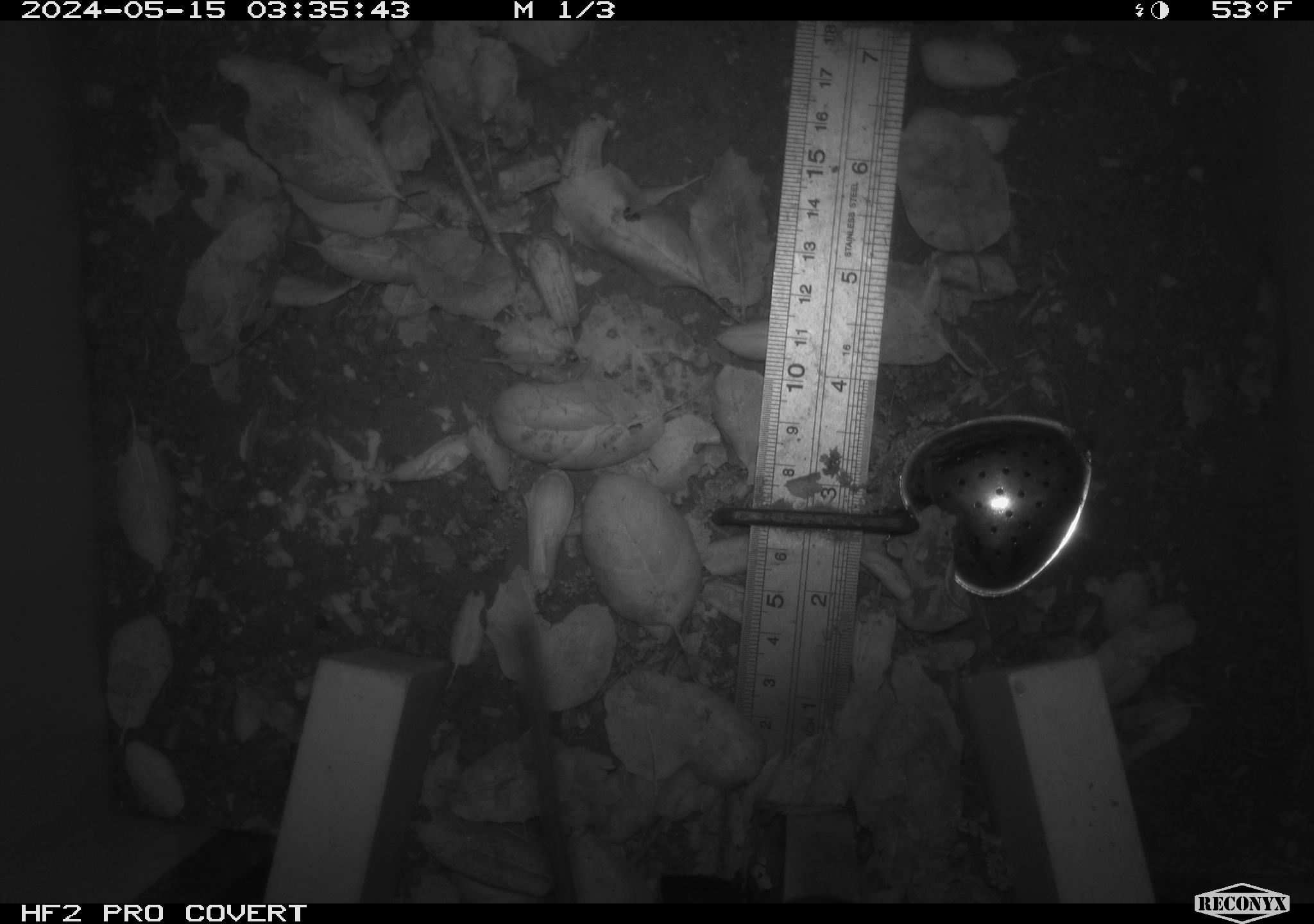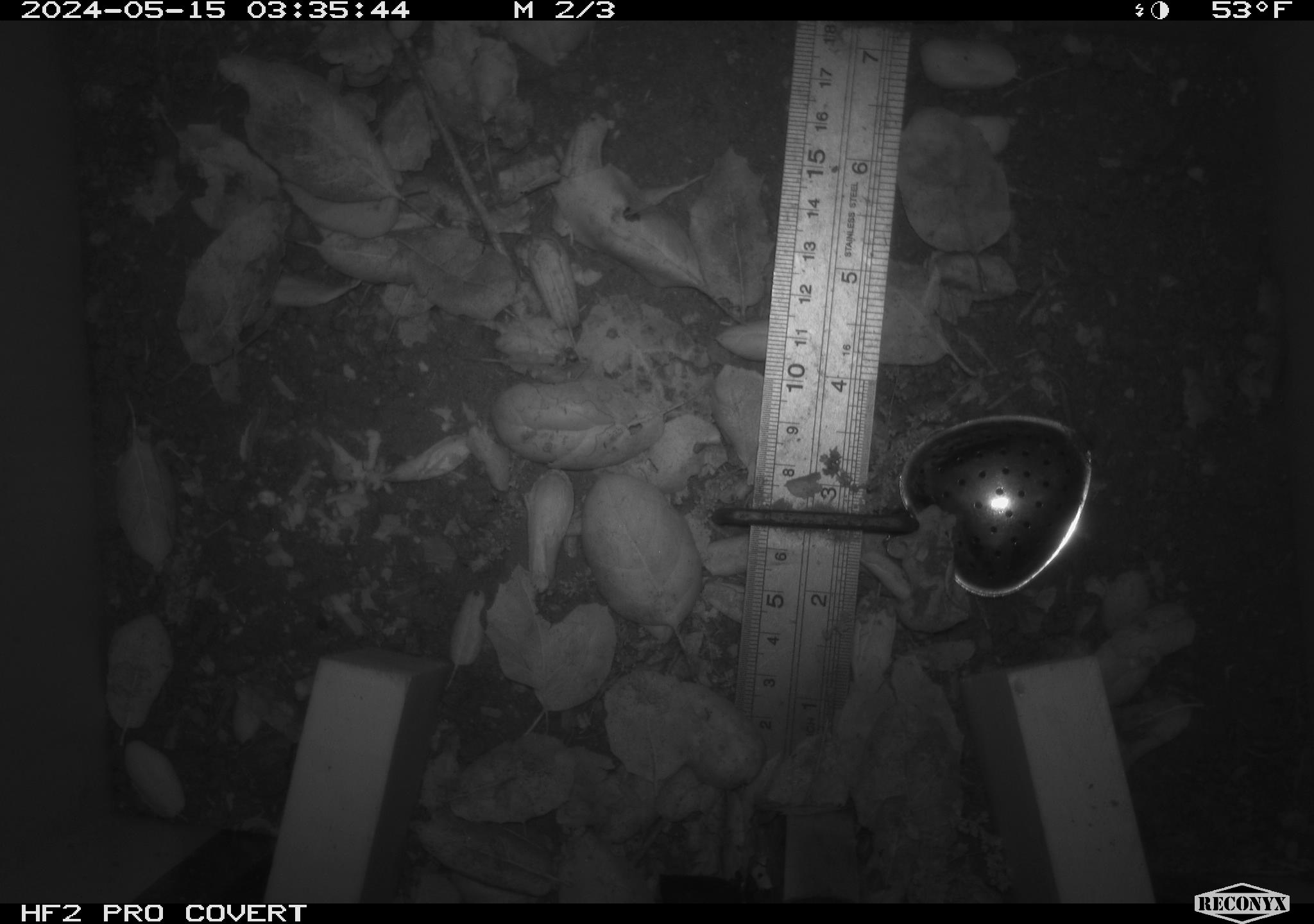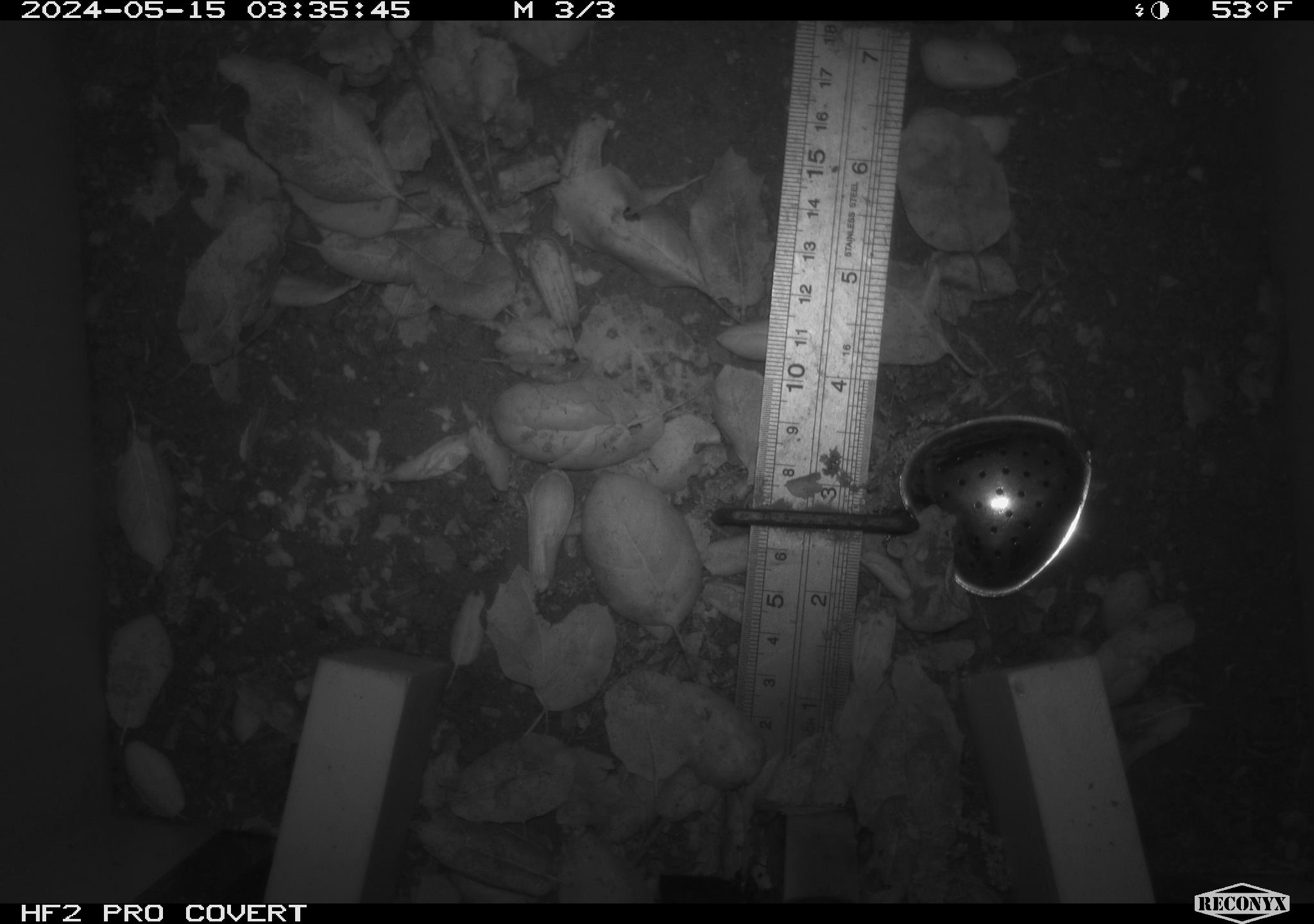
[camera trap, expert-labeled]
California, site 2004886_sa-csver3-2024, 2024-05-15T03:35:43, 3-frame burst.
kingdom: Animalia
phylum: Chordata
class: Mammalia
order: Rodentia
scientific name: Rodentia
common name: rodent